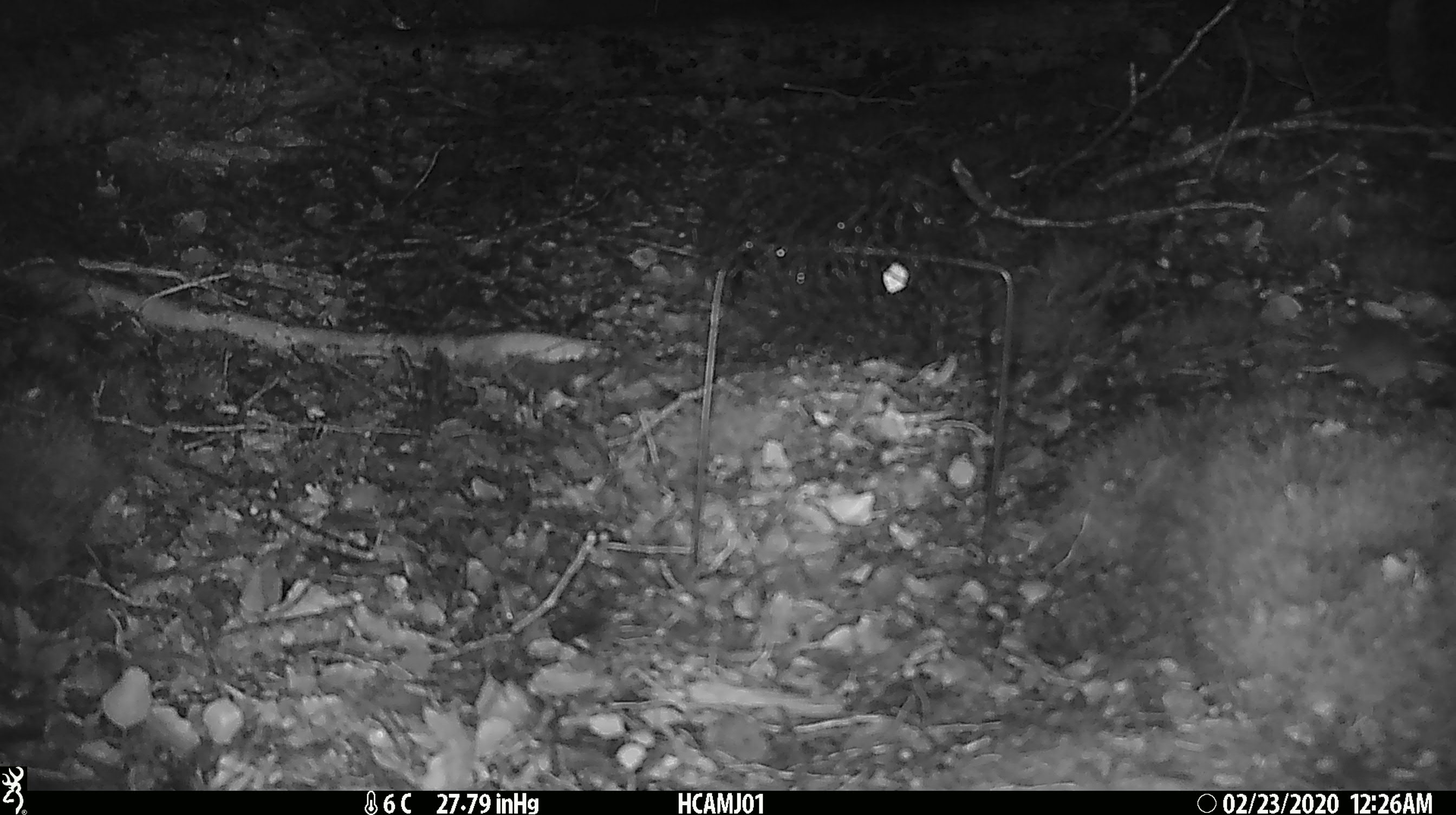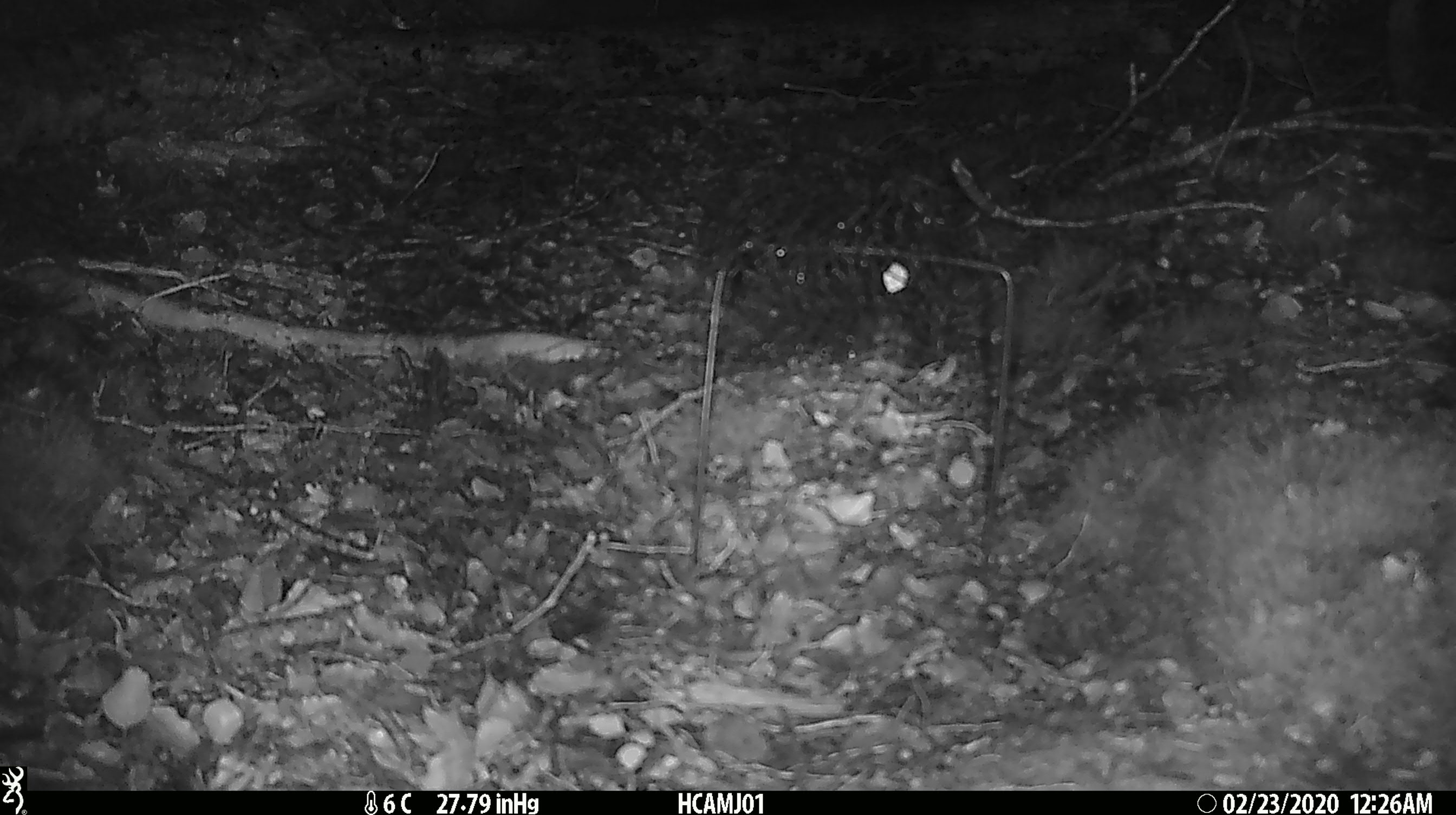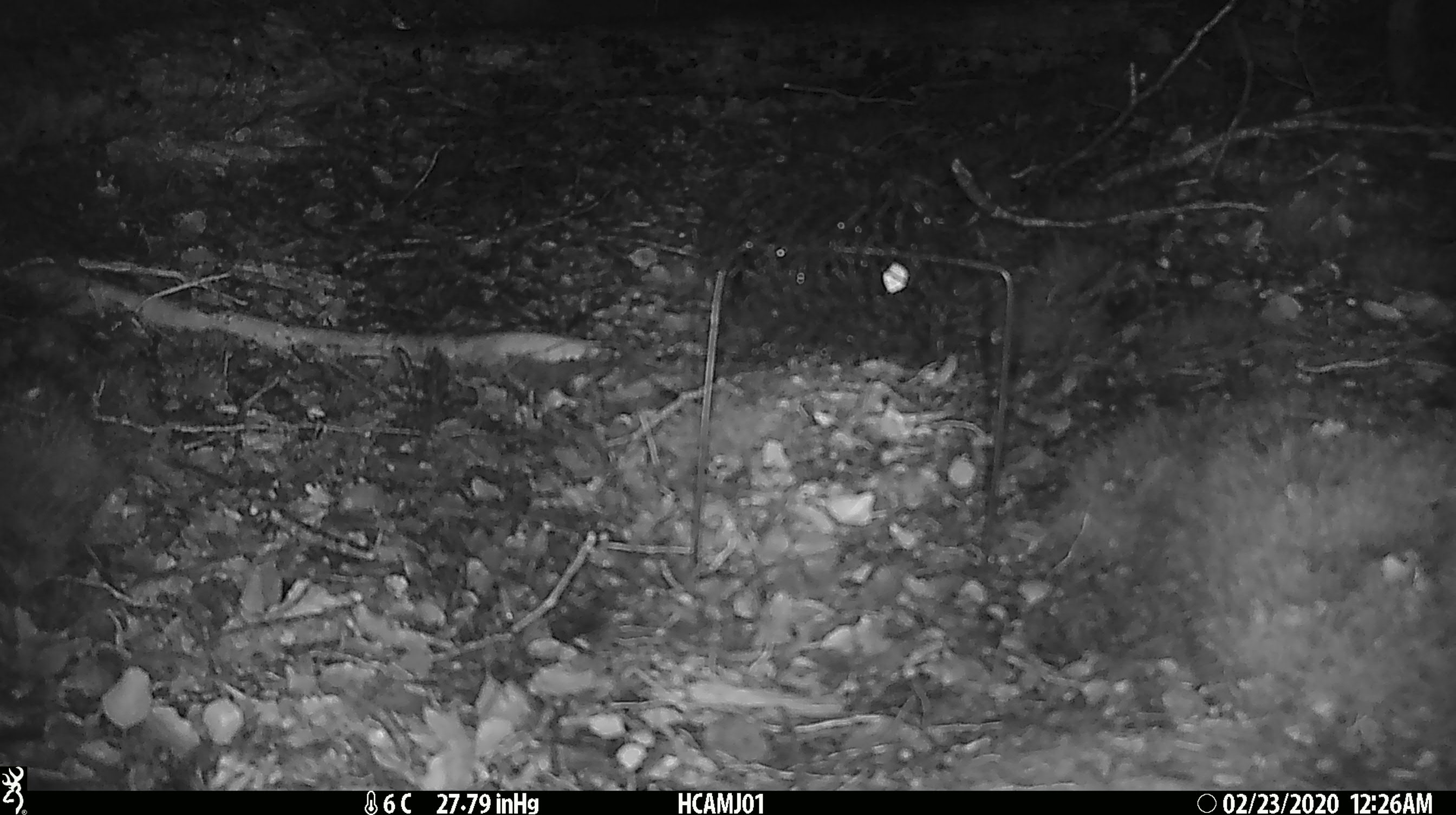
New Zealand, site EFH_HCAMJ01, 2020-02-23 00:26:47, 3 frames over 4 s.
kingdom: Animalia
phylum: Chordata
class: Mammalia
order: Rodentia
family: Muridae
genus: Mus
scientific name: Mus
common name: mouse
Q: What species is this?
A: Mouse (Mus).